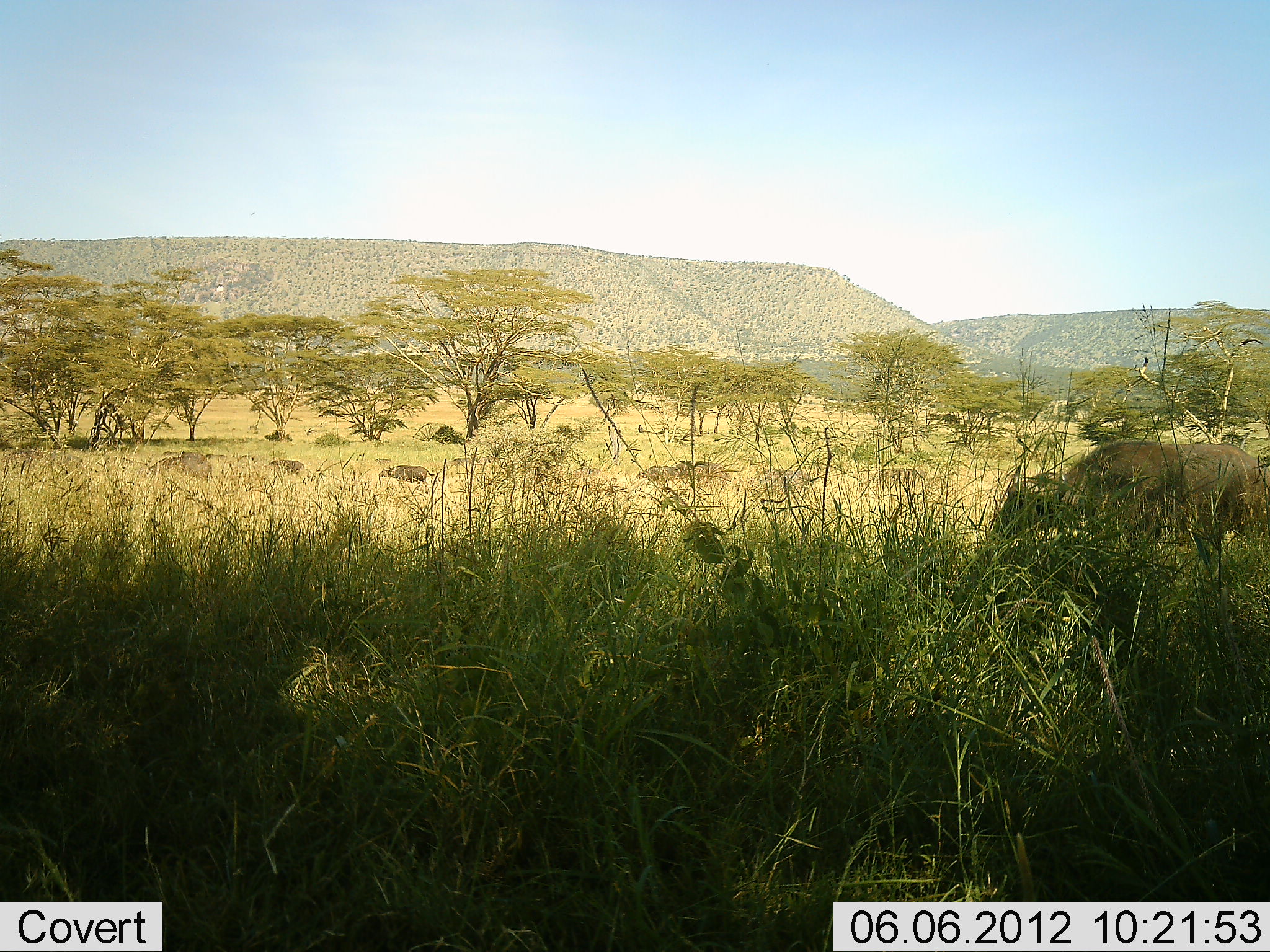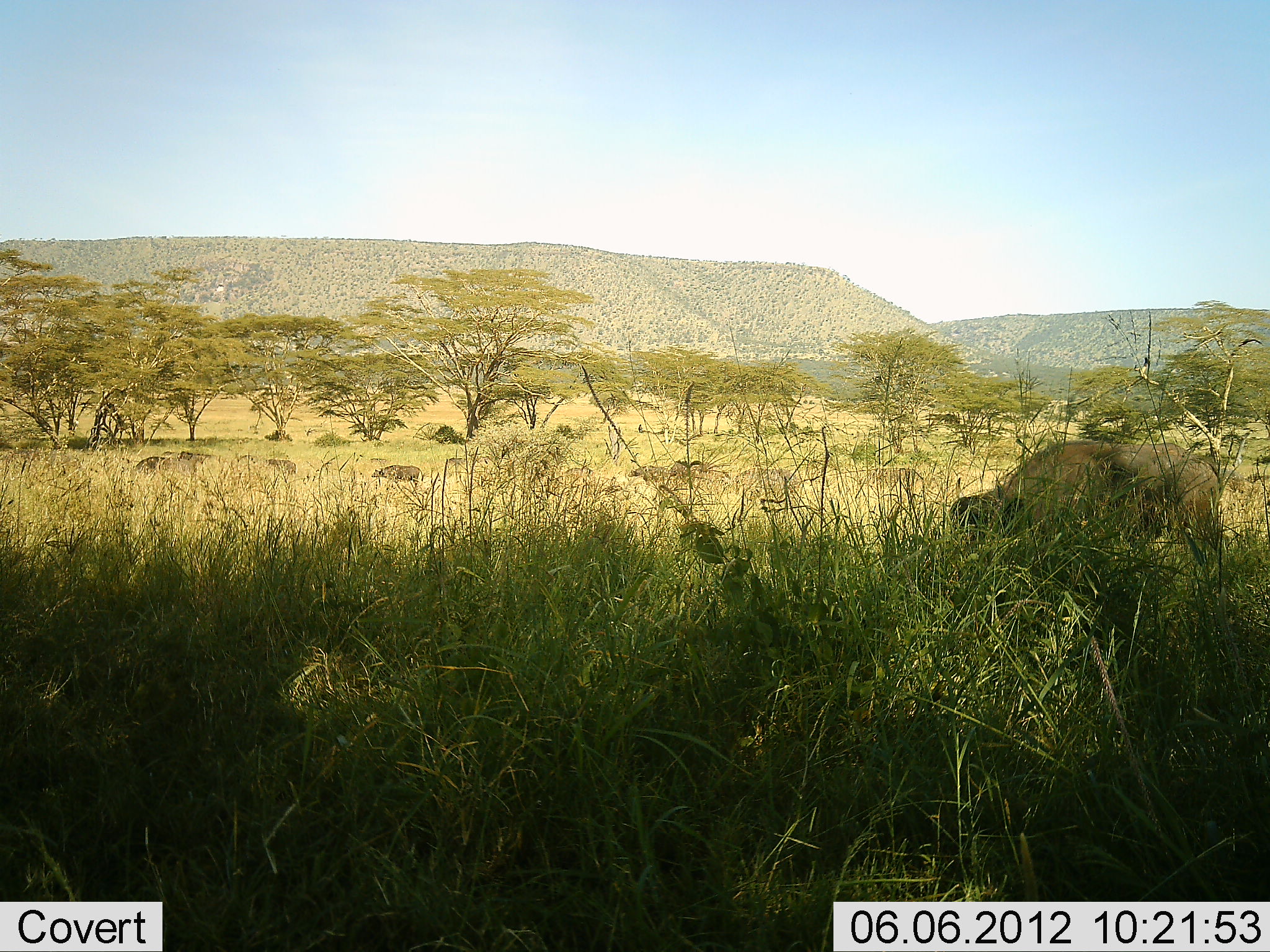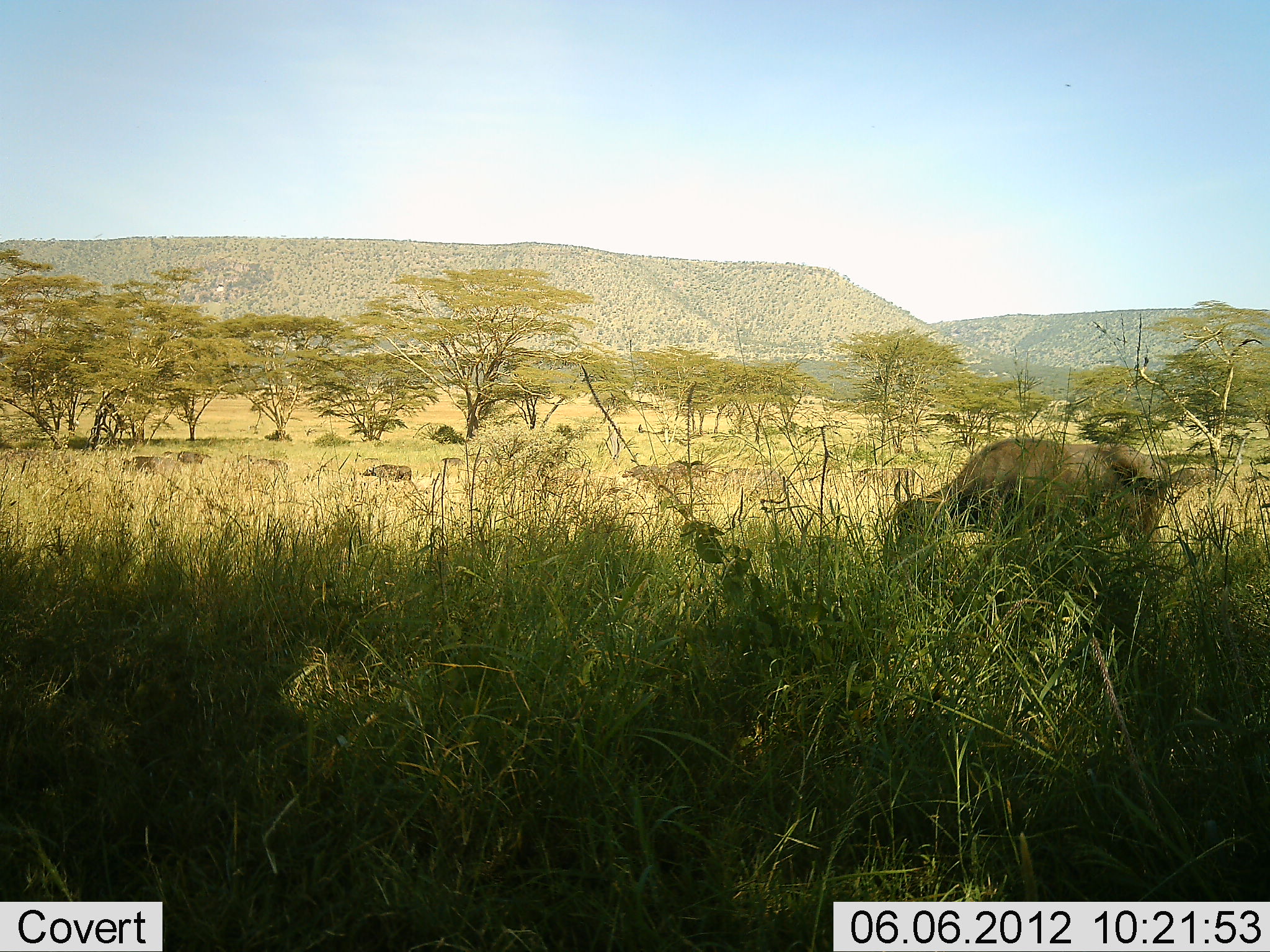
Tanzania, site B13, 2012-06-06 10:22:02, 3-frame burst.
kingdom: Animalia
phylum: Chordata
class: Mammalia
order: Artiodactyla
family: Bovidae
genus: Syncerus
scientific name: Syncerus caffer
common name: cape buffalo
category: buffalo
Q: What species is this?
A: Buffalo (cape buffalo) (Syncerus caffer).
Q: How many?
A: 11-50.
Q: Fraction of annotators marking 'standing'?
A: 0%.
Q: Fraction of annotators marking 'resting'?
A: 0%.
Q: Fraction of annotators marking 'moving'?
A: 90%.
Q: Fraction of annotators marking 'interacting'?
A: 0%.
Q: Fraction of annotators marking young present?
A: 0%.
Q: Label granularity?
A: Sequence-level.